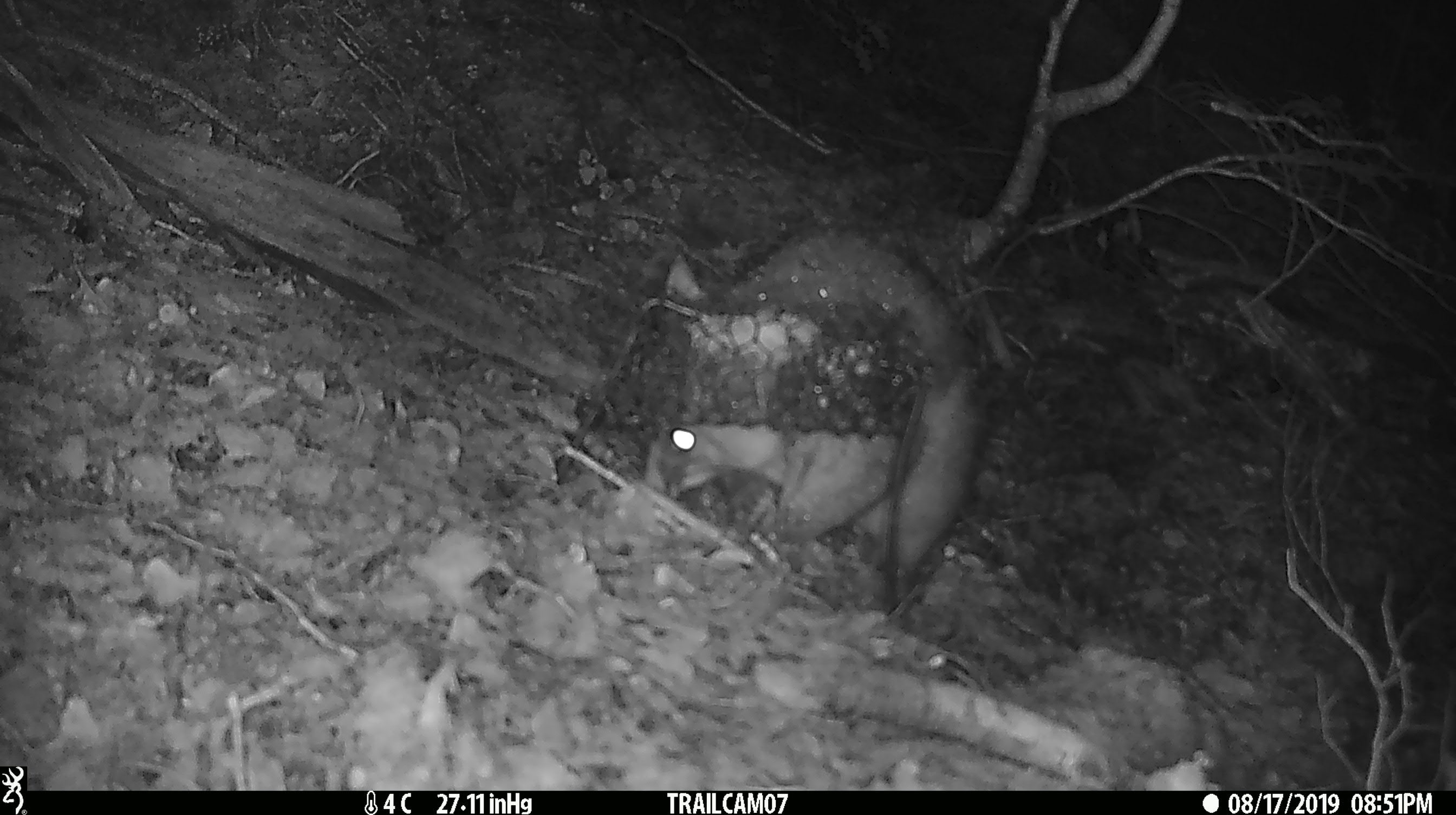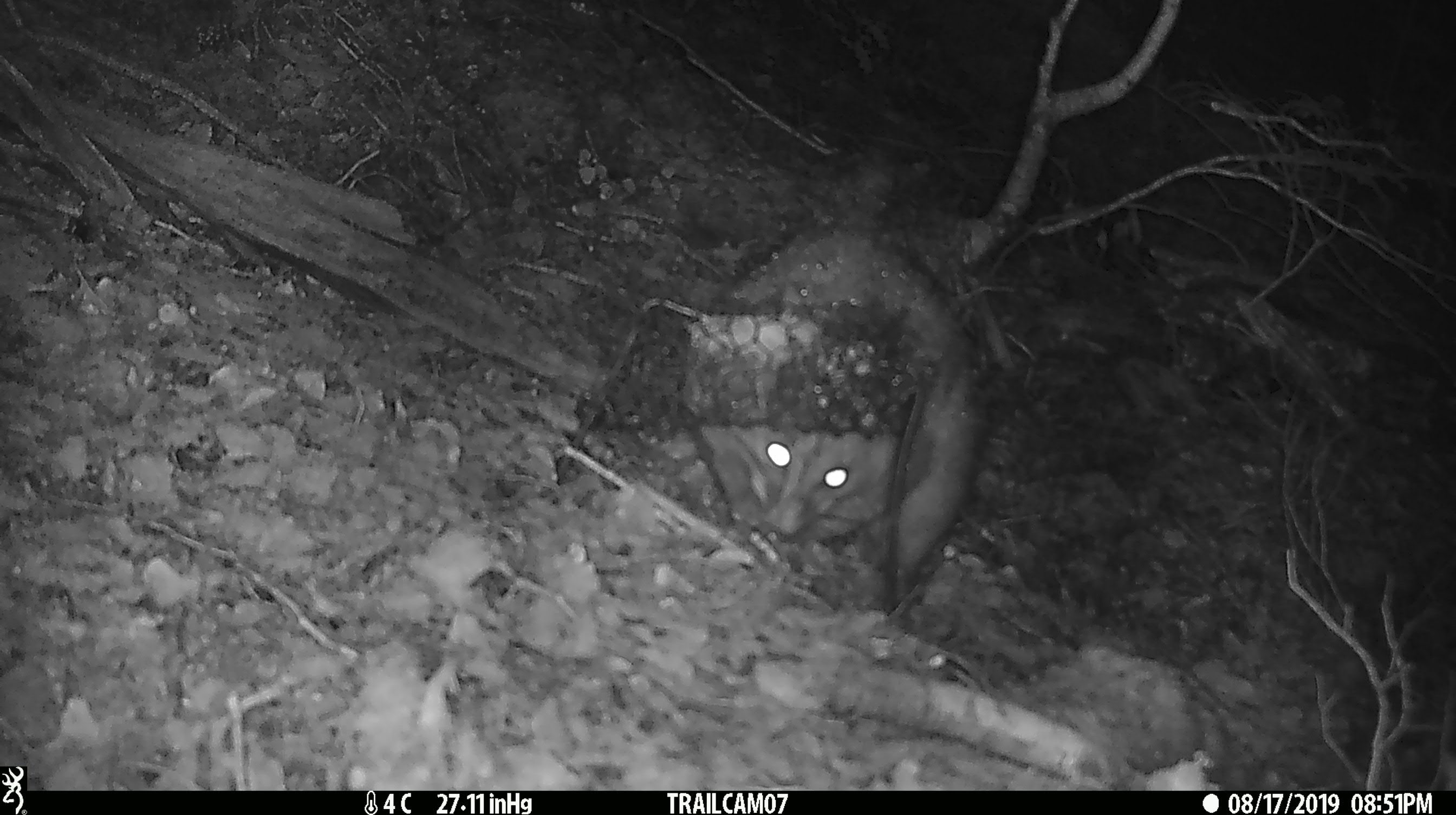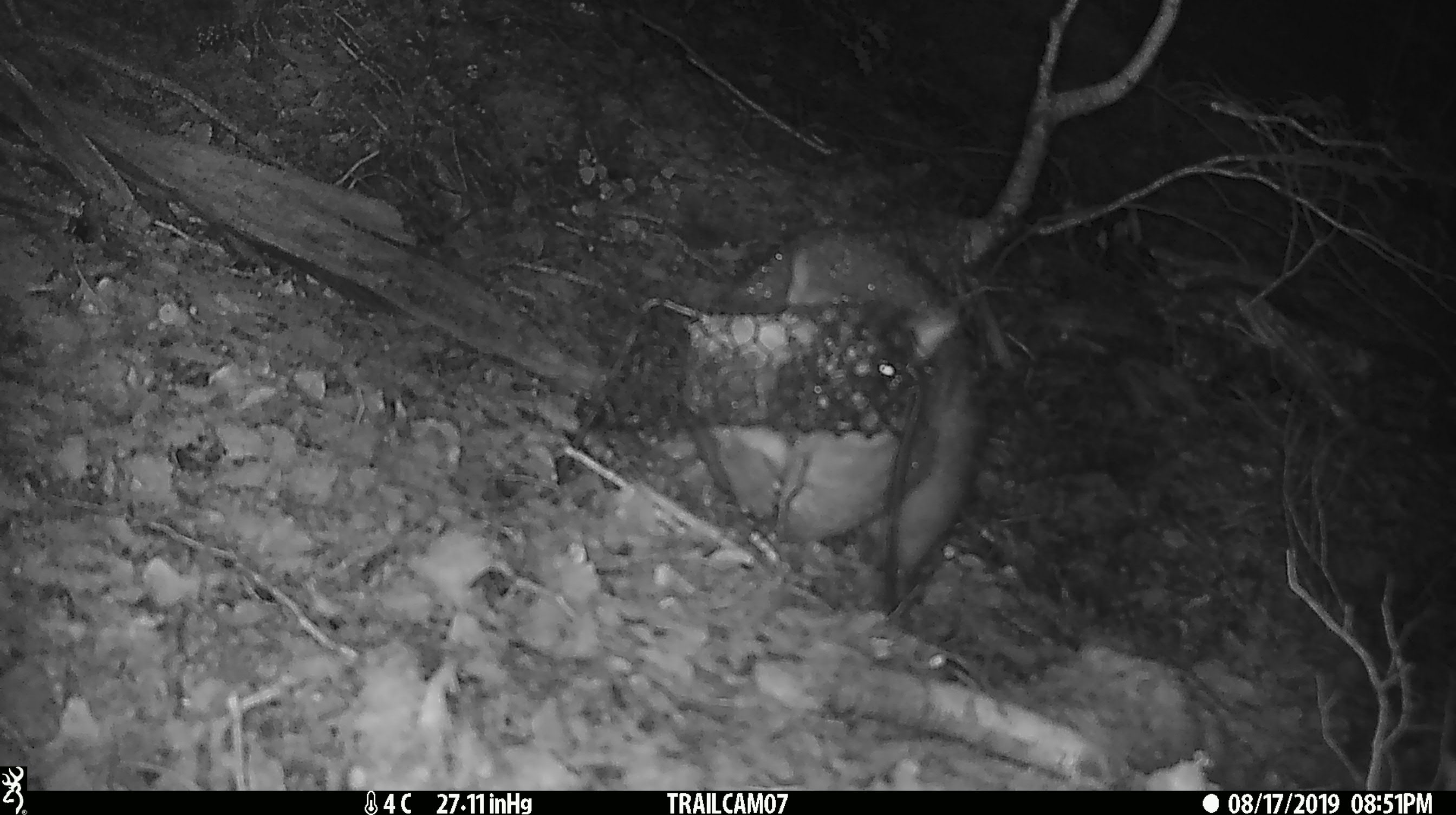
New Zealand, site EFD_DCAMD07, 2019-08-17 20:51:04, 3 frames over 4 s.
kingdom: Animalia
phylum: Chordata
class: Mammalia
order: Diprotodontia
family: Phalangeridae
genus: Trichosurus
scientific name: Trichosurus vulpecula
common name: common brushtail possum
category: possum